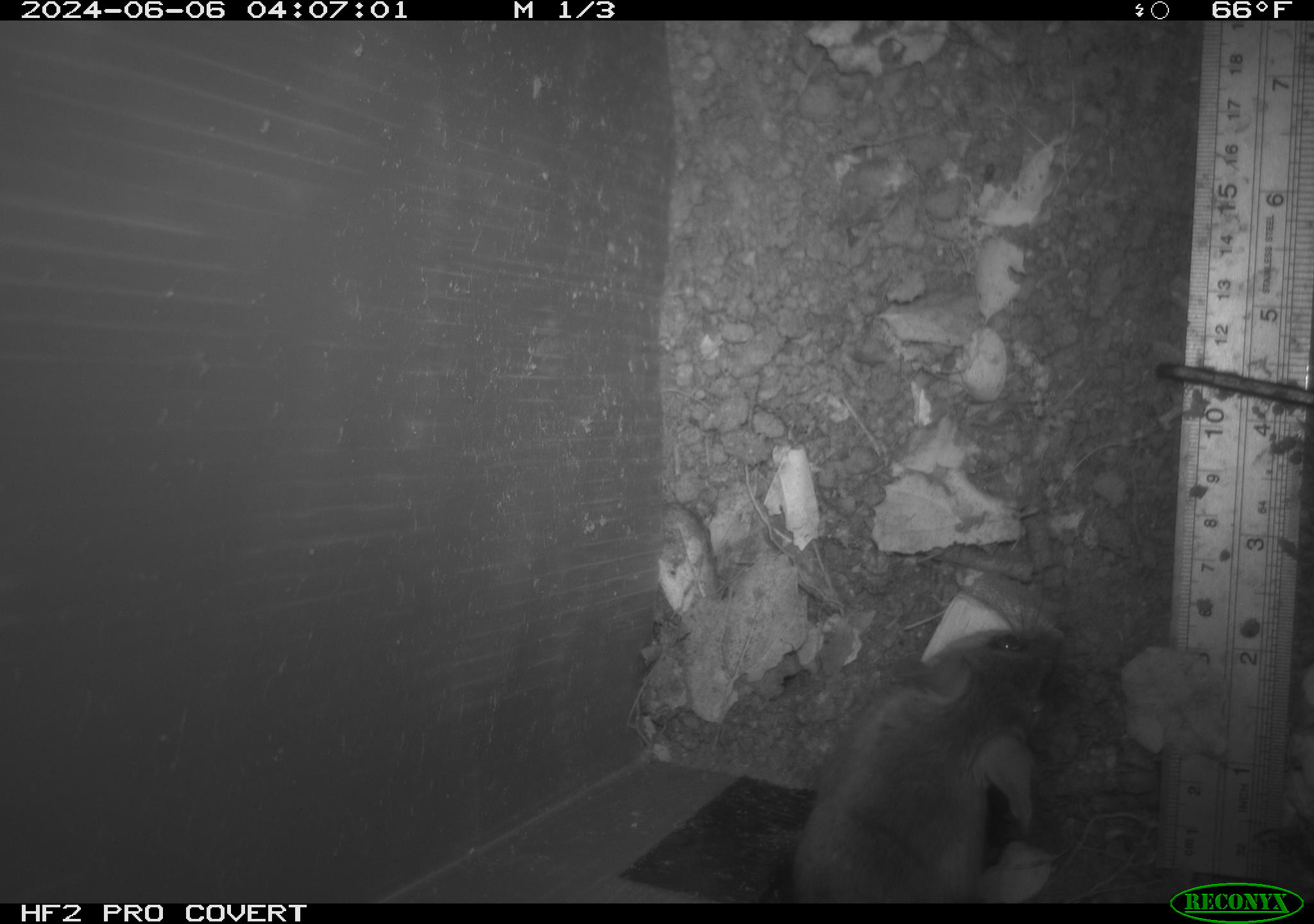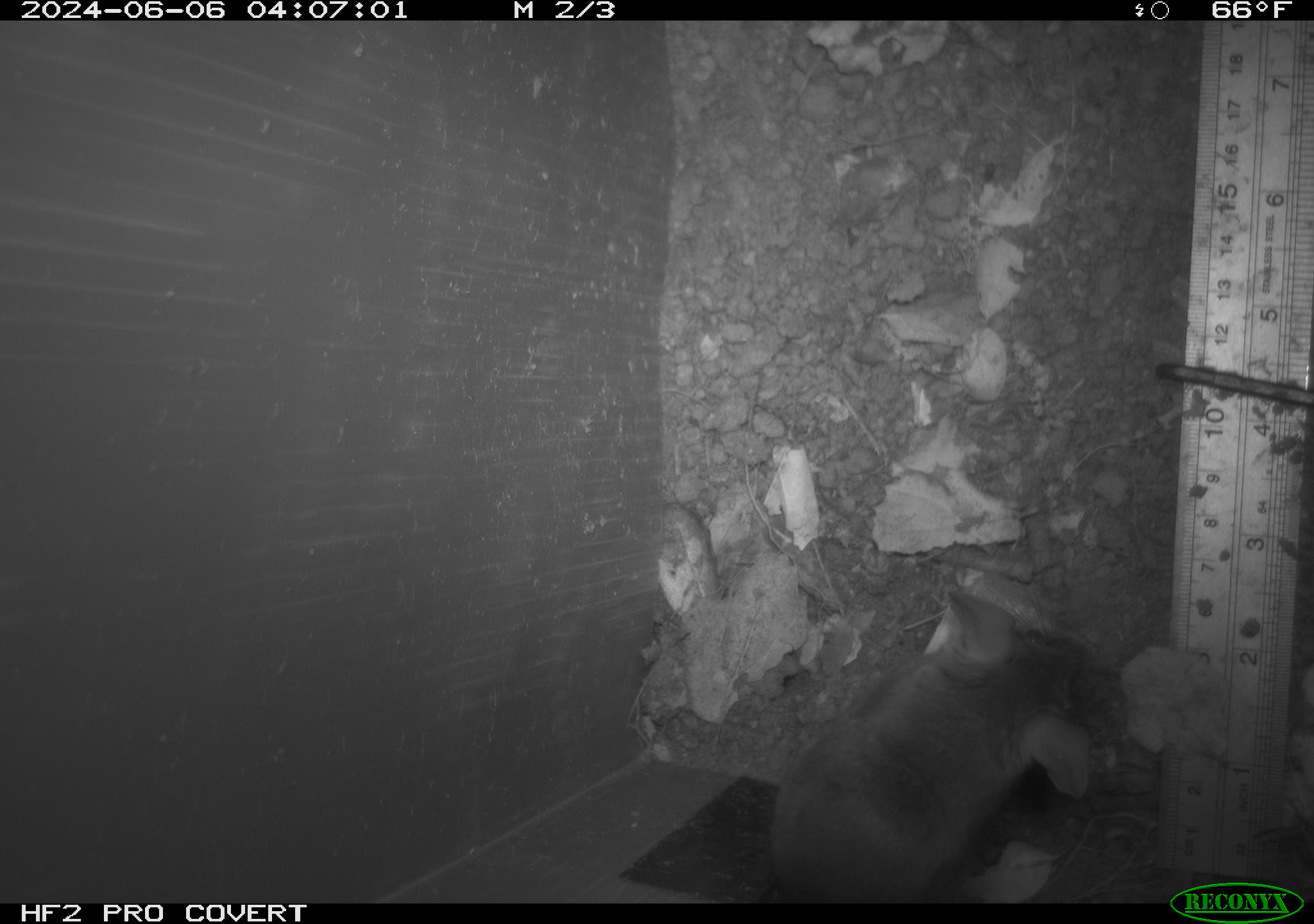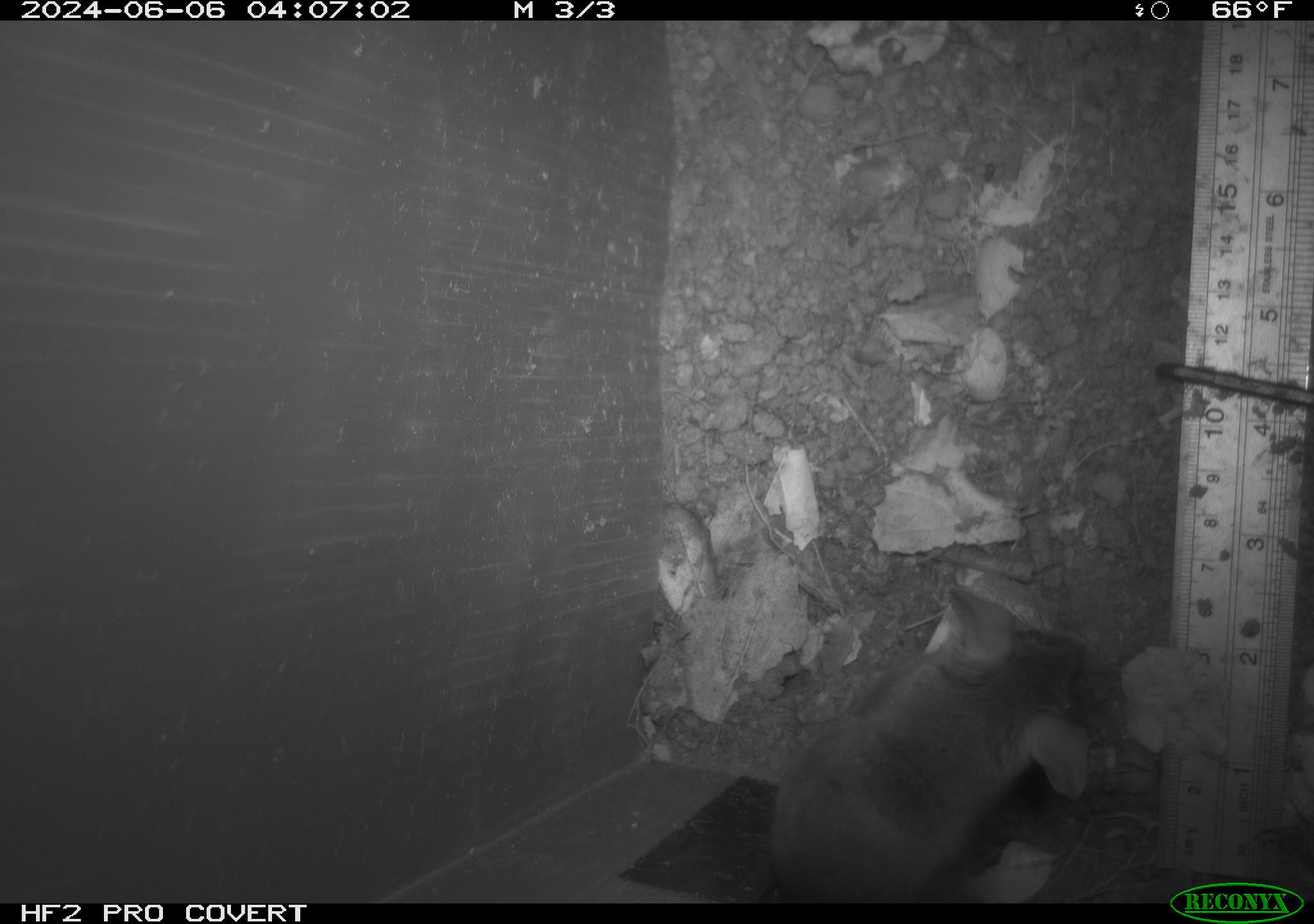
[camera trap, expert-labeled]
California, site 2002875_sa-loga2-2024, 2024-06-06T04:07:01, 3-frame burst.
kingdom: Animalia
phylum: Chordata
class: Mammalia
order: Rodentia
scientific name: Rodentia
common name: rodent